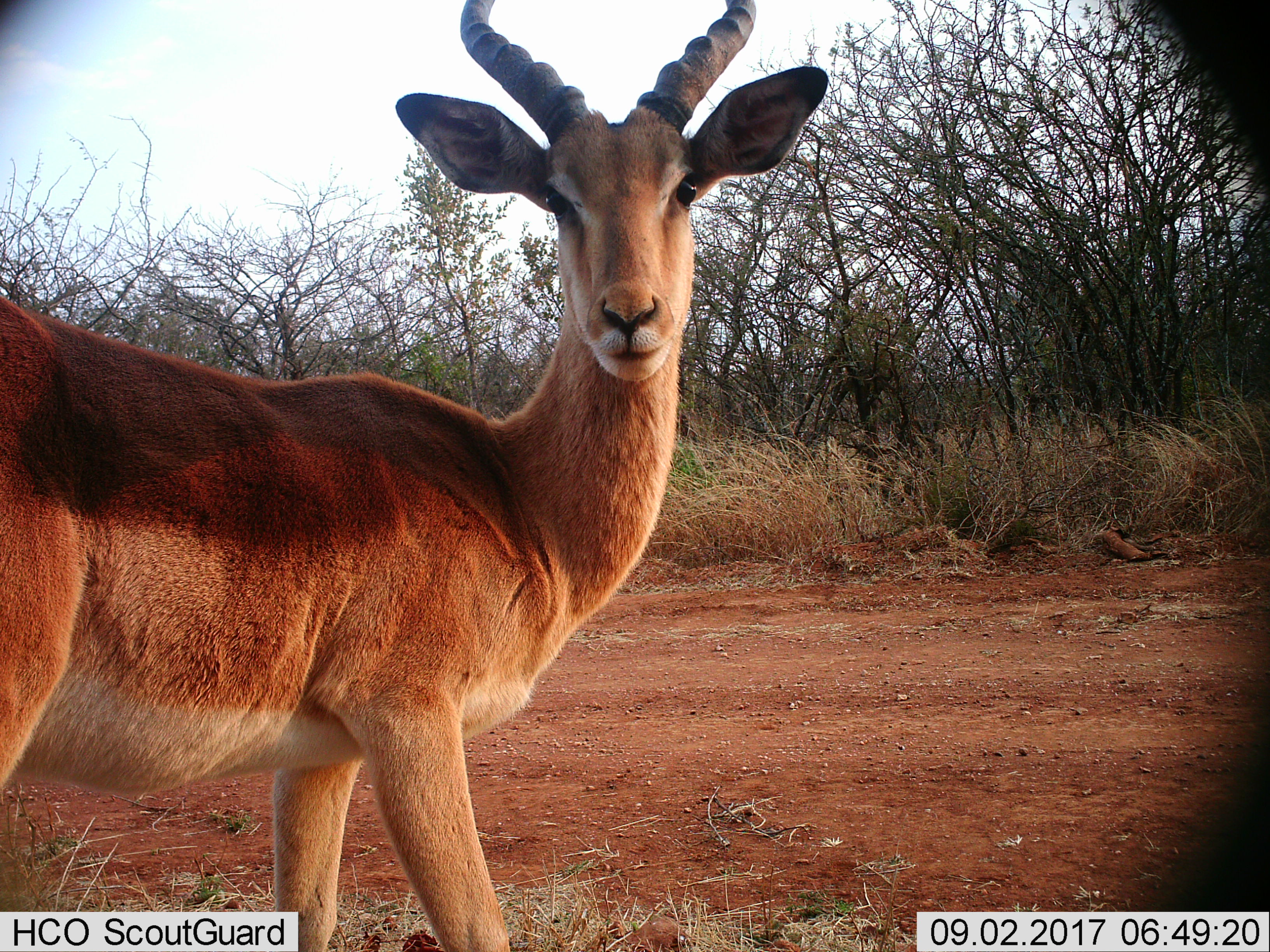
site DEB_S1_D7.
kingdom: Animalia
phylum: Chordata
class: Mammalia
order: Artiodactyla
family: Bovidae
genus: Aepyceros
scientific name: Aepyceros melampus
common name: impala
Impala (Aepyceros melampus), count 1. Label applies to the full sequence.